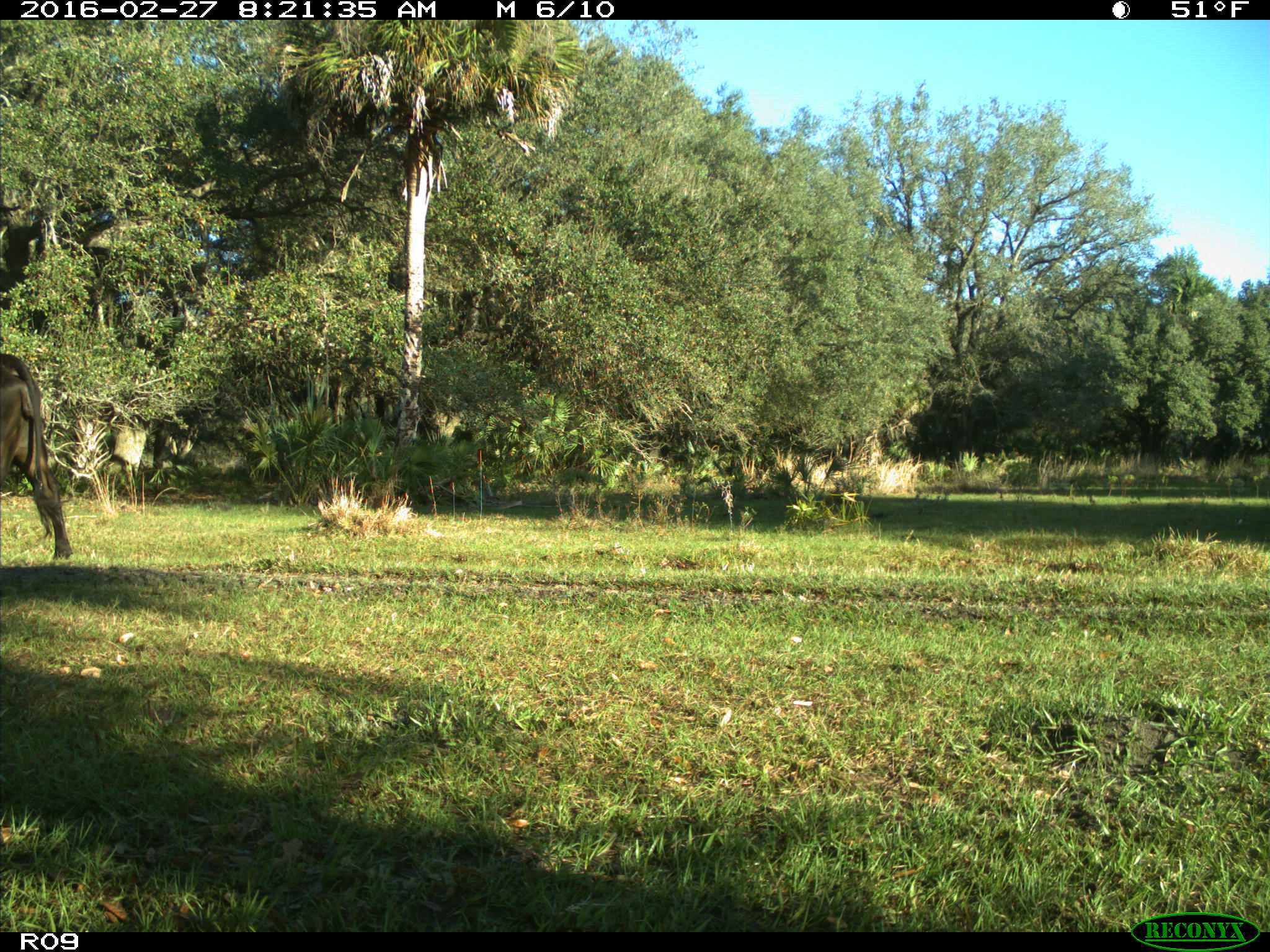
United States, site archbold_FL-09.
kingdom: Animalia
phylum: Chordata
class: Mammalia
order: Artiodactyla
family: Bovidae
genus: Bos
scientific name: Bos taurus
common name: domestic cow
Bos taurus (domestic cow).